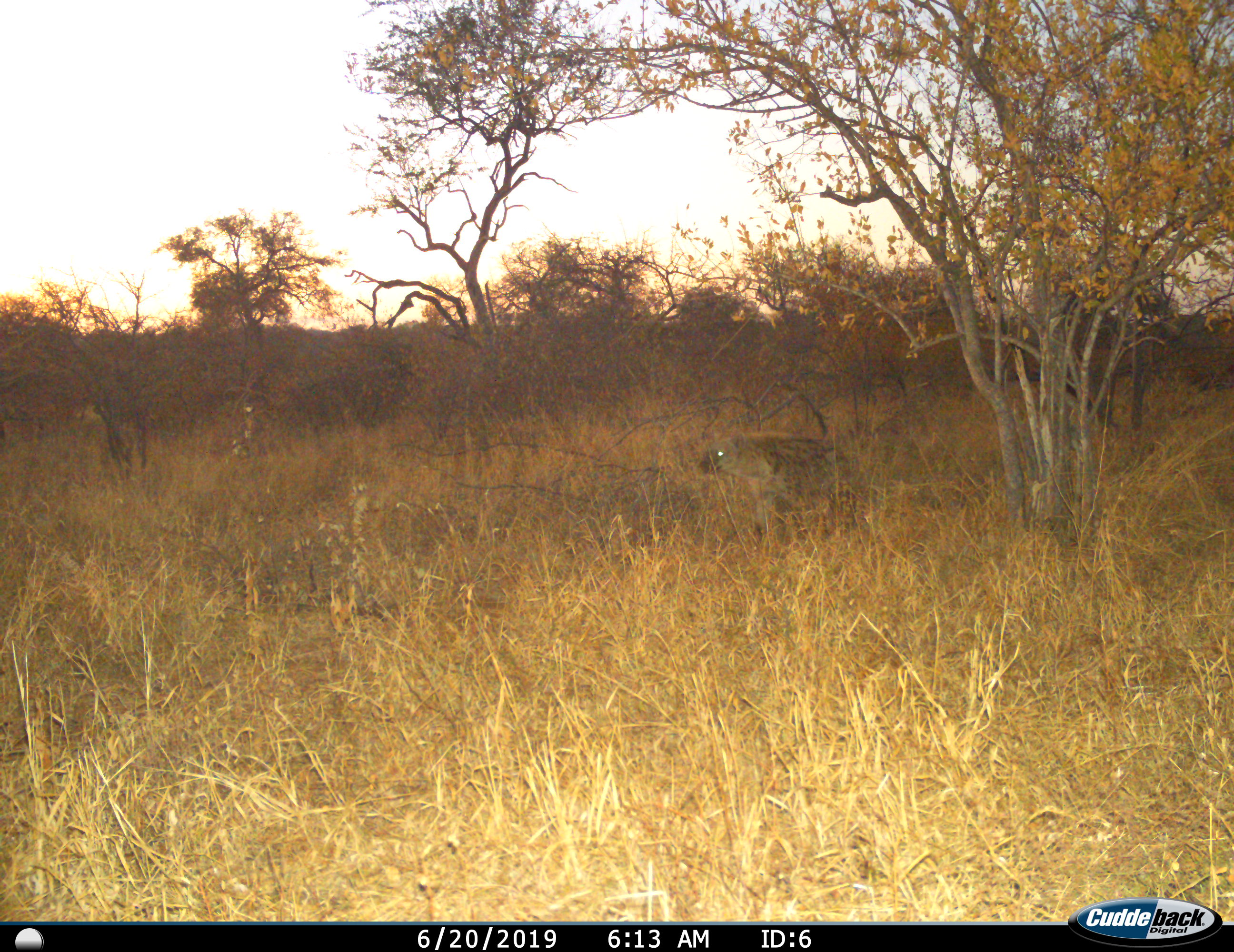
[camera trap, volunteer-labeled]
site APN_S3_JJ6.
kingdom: Animalia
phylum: Chordata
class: Mammalia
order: Carnivora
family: Hyaenidae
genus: Crocuta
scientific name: Crocuta crocuta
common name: spotted hyena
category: hyenaspotted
Hyenaspotted (spotted hyena) (Crocuta crocuta), count 1. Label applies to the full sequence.